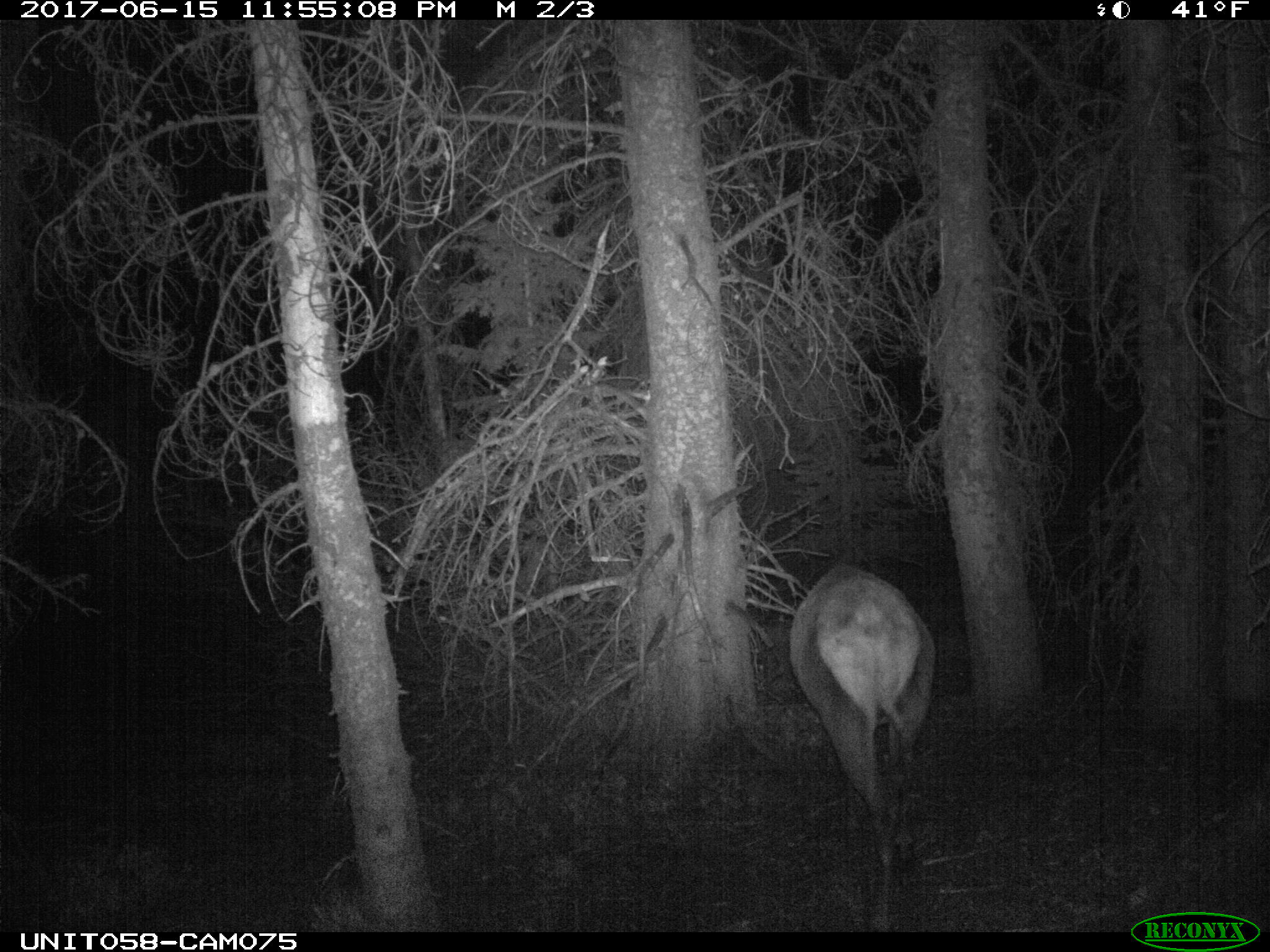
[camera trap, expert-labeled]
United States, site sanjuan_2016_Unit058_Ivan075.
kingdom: Animalia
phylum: Chordata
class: Mammalia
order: Artiodactyla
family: Cervidae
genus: Cervus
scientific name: Cervus elaphus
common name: red deer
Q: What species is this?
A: Cervus elaphus (red deer).